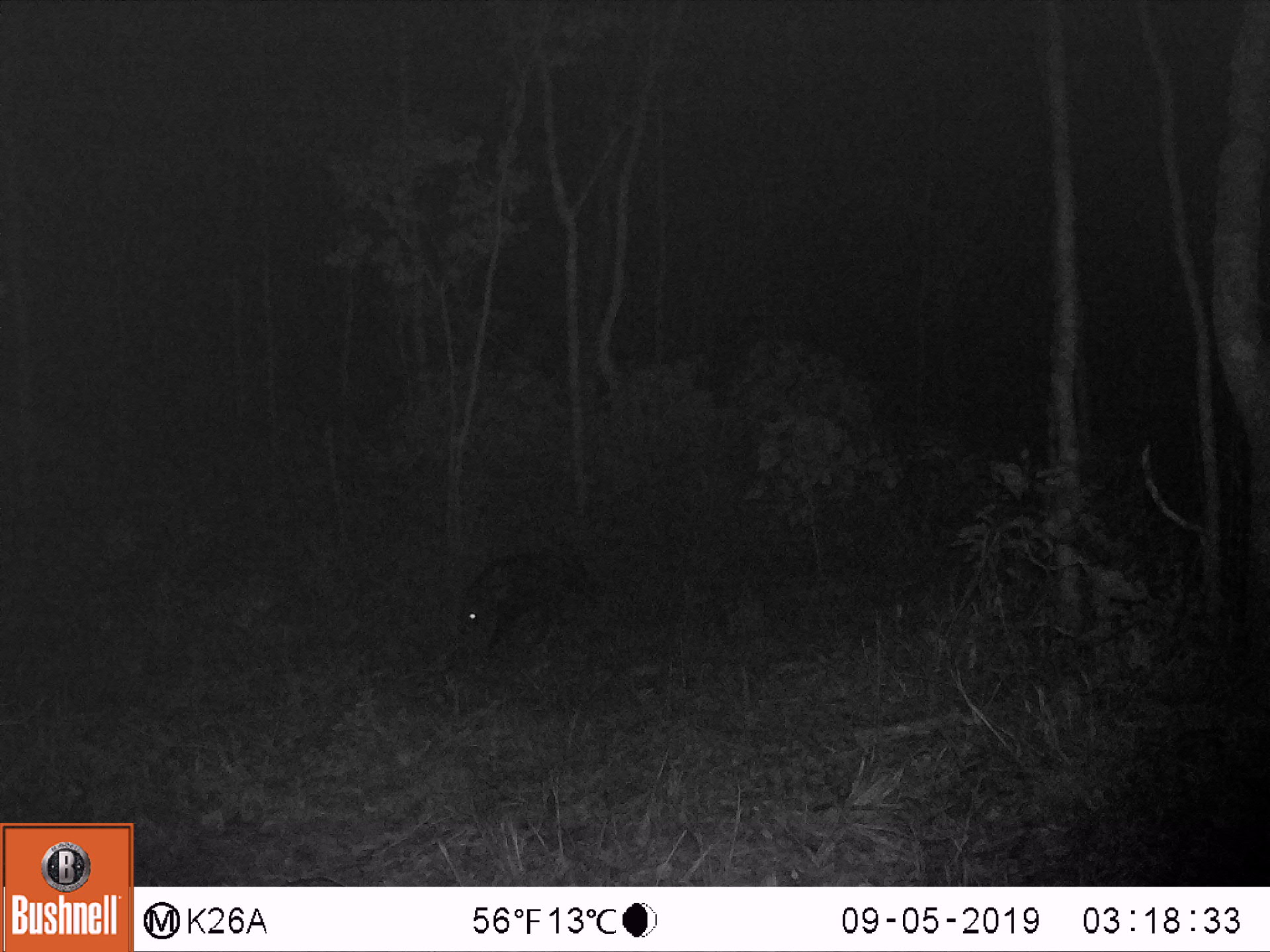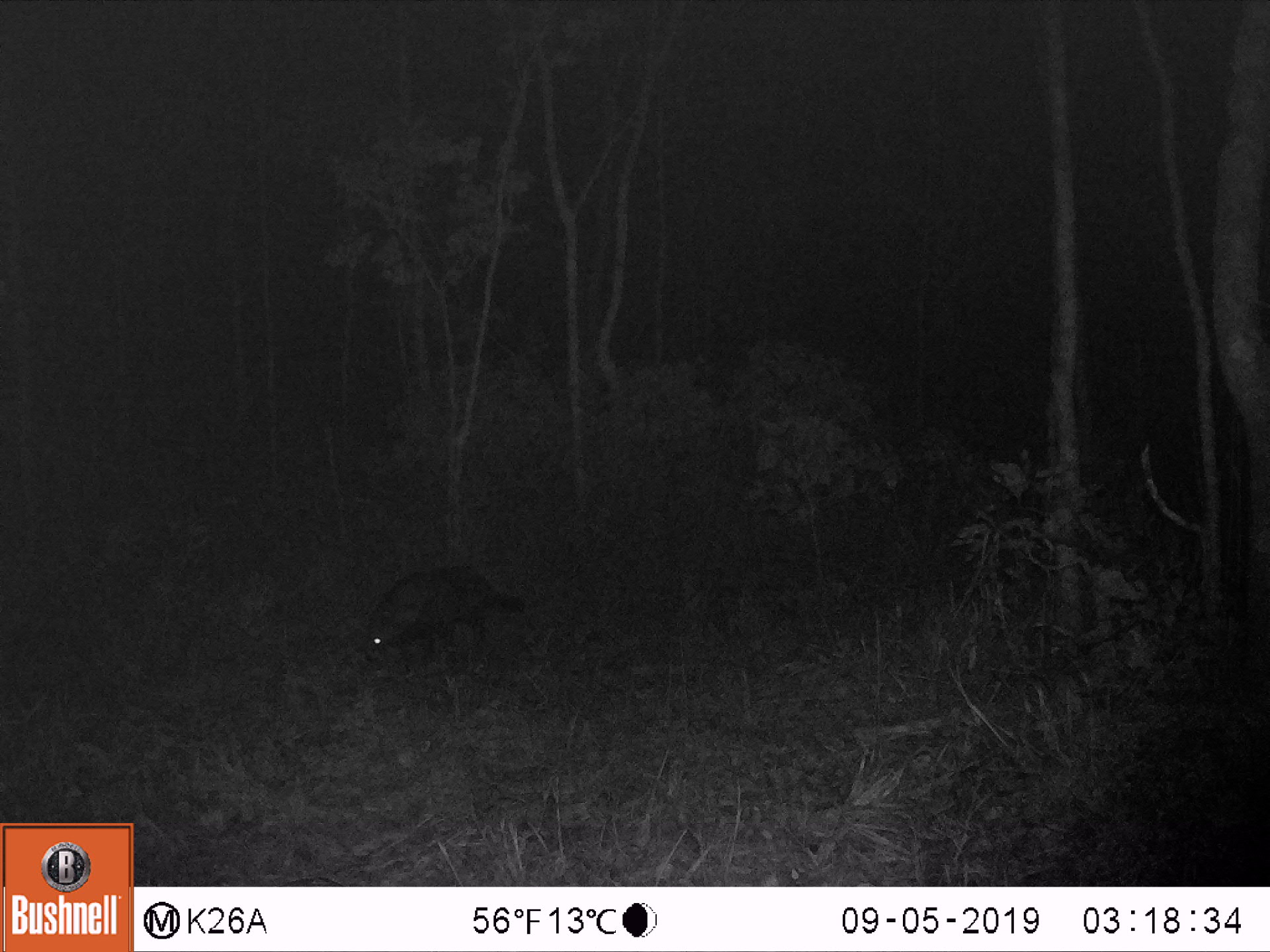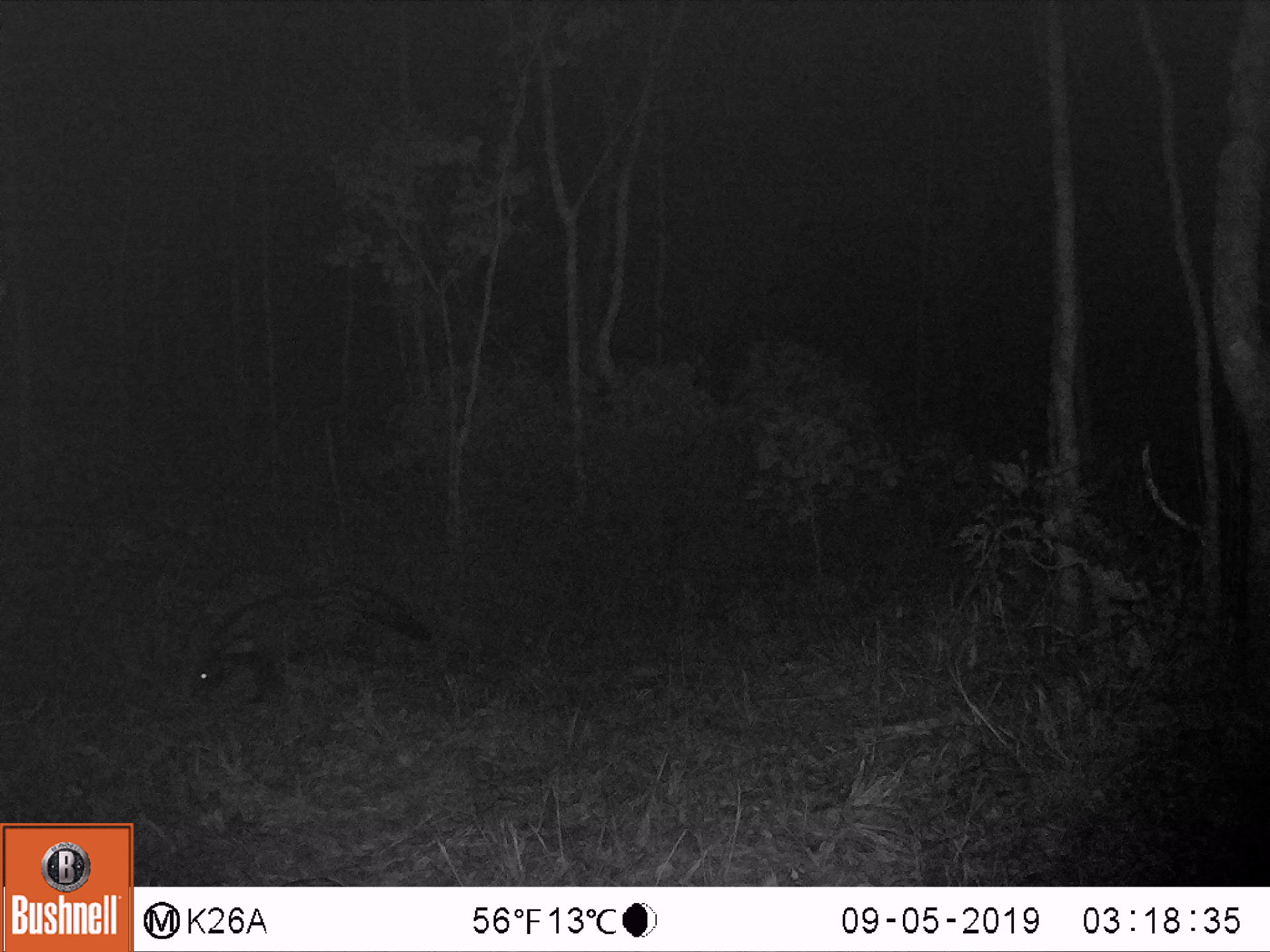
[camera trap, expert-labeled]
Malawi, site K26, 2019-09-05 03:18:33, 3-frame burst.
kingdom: Animalia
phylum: Chordata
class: Mammalia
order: Carnivora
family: Viverridae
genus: Civettictis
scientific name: Civettictis civetta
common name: african civet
African civet (Civettictis civetta), count 1.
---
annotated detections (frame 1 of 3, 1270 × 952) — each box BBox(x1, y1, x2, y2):
african civet: BBox(450, 551, 600, 654)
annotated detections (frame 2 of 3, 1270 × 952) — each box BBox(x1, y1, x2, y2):
african civet: BBox(363, 562, 529, 664)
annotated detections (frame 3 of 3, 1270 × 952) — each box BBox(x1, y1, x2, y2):
african civet: BBox(189, 575, 434, 698)